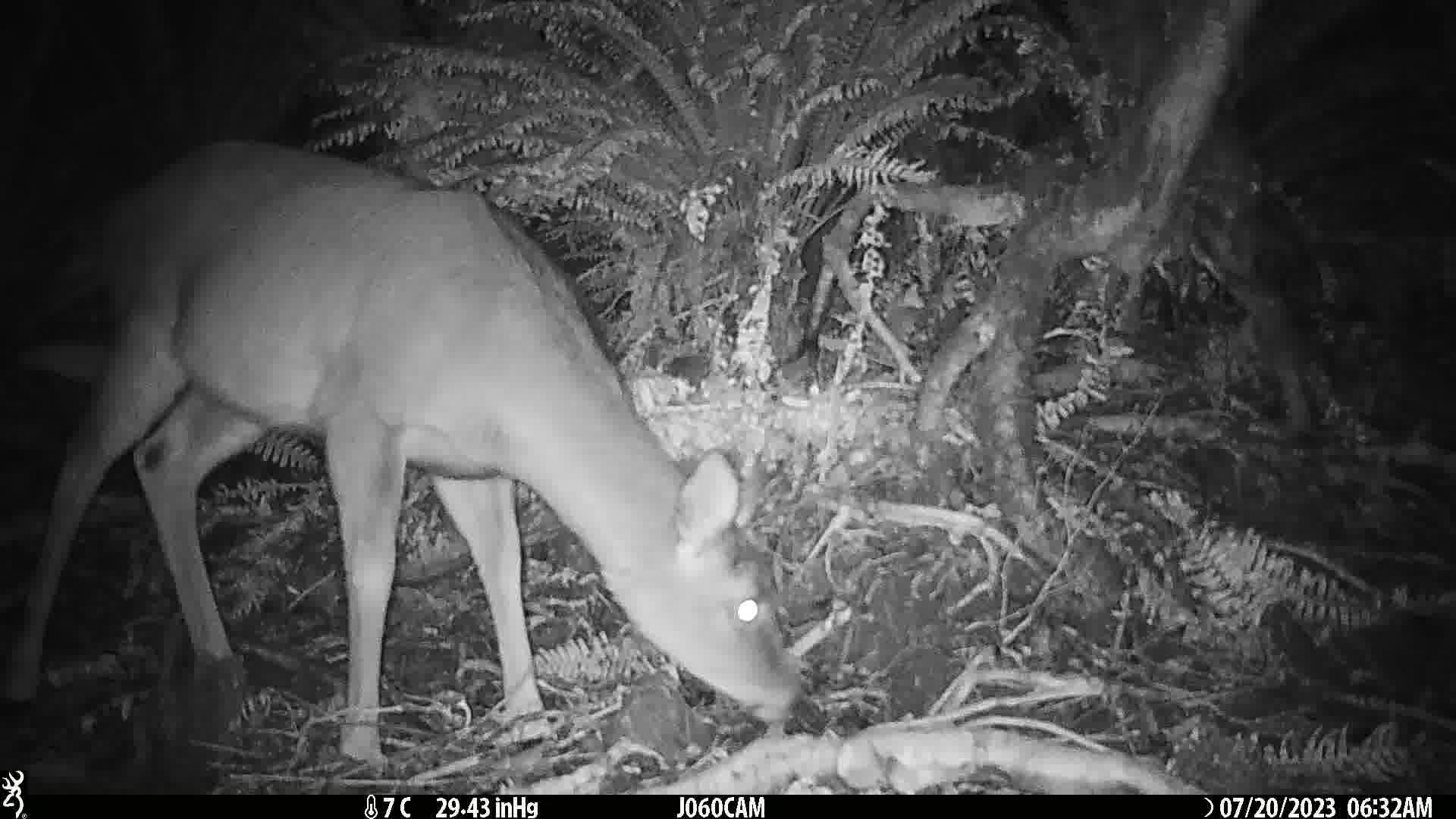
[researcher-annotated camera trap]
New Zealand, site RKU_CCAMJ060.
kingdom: Animalia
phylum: Chordata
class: Mammalia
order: Artiodactyla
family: Cervidae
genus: Odocoileus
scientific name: Odocoileus virginianus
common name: white-tailed deer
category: white tailed deer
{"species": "white tailed deer (white-tailed deer) (Odocoileus virginianus)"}